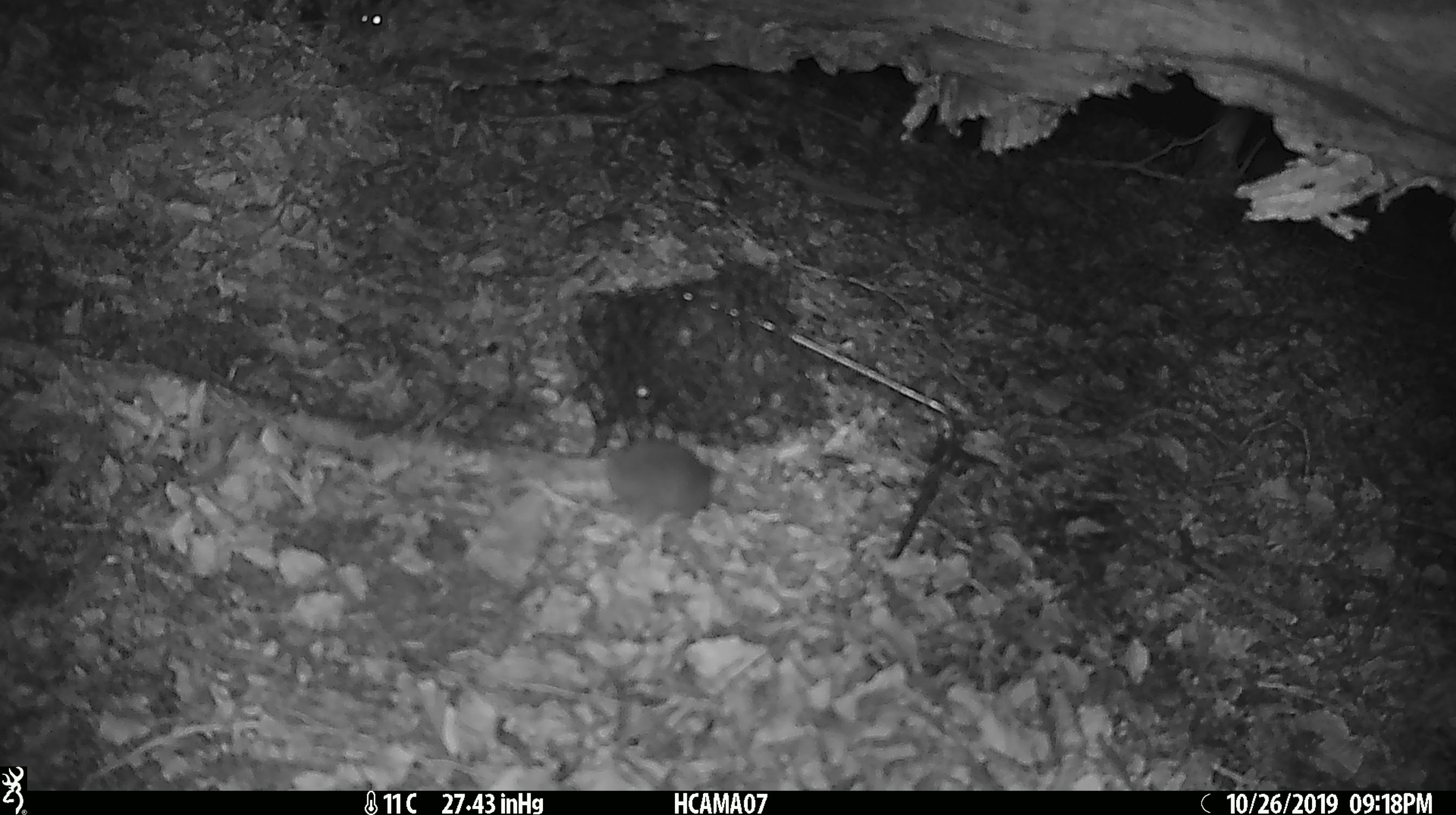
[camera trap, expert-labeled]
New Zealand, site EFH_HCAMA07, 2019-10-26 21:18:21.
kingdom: Animalia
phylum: Chordata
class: Mammalia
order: Rodentia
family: Muridae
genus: Mus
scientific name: Mus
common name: mouse